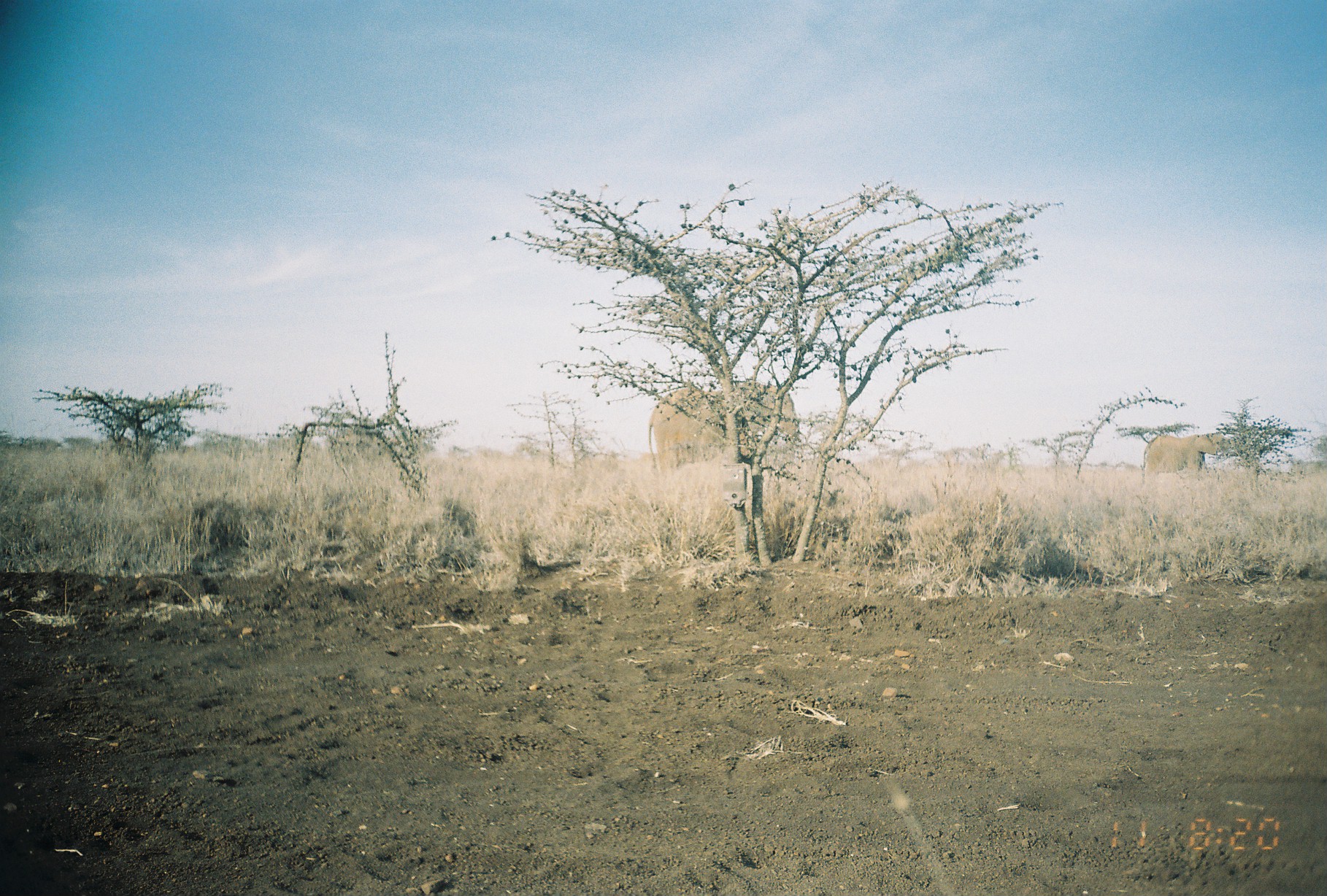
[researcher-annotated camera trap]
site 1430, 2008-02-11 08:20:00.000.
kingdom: Animalia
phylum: Chordata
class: Mammalia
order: Proboscidea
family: Elephantidae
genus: Loxodonta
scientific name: Loxodonta africana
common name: african bush elephant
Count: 2.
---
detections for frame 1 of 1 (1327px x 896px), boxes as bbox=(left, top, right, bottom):
loxodonta africana: bbox=(648, 383, 800, 475); bbox=(1142, 433, 1247, 474)